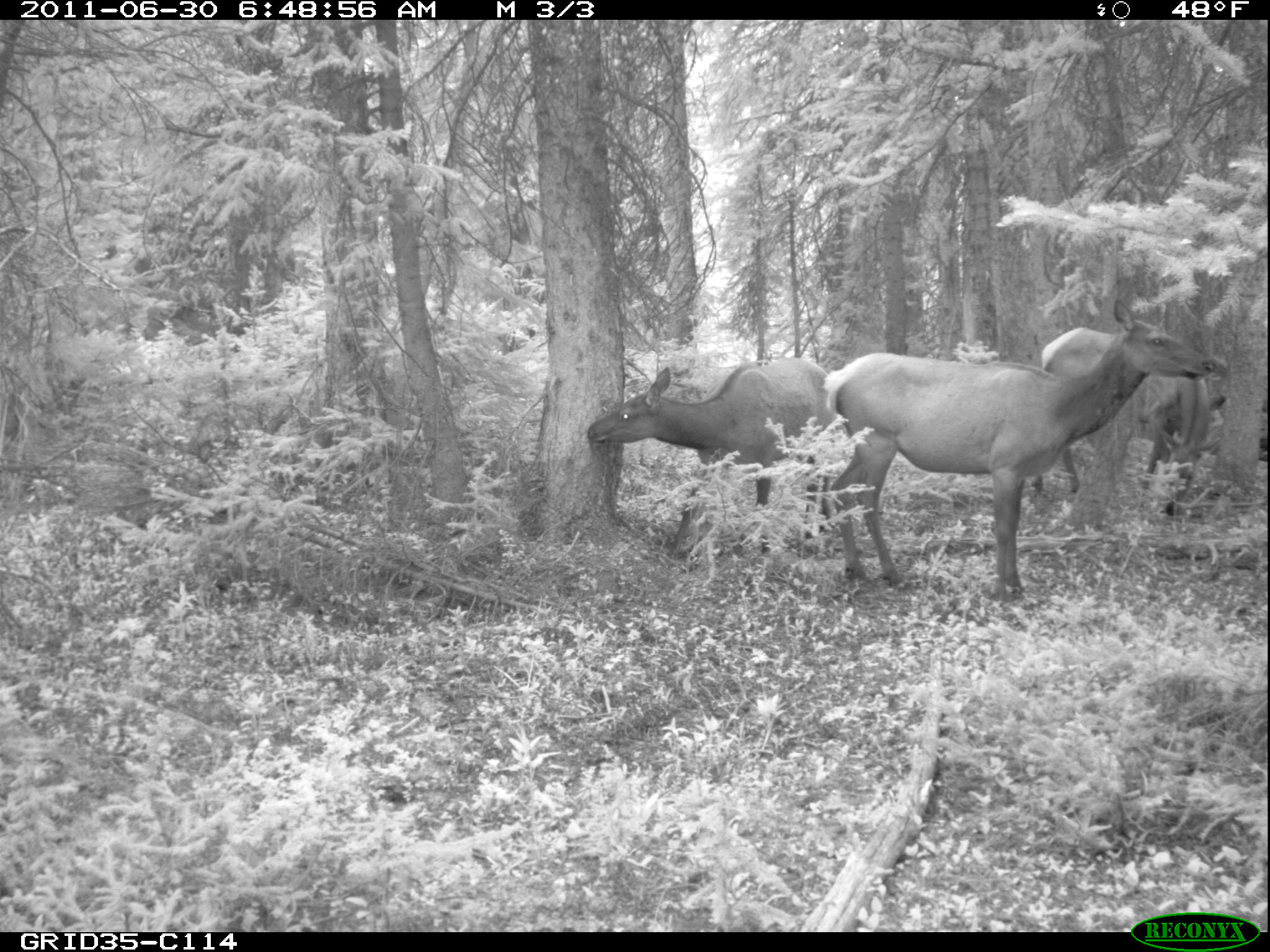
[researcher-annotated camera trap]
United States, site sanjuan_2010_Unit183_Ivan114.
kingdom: Animalia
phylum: Chordata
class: Mammalia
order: Artiodactyla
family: Cervidae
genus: Cervus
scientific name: Cervus elaphus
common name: red deer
Cervus elaphus (red deer).